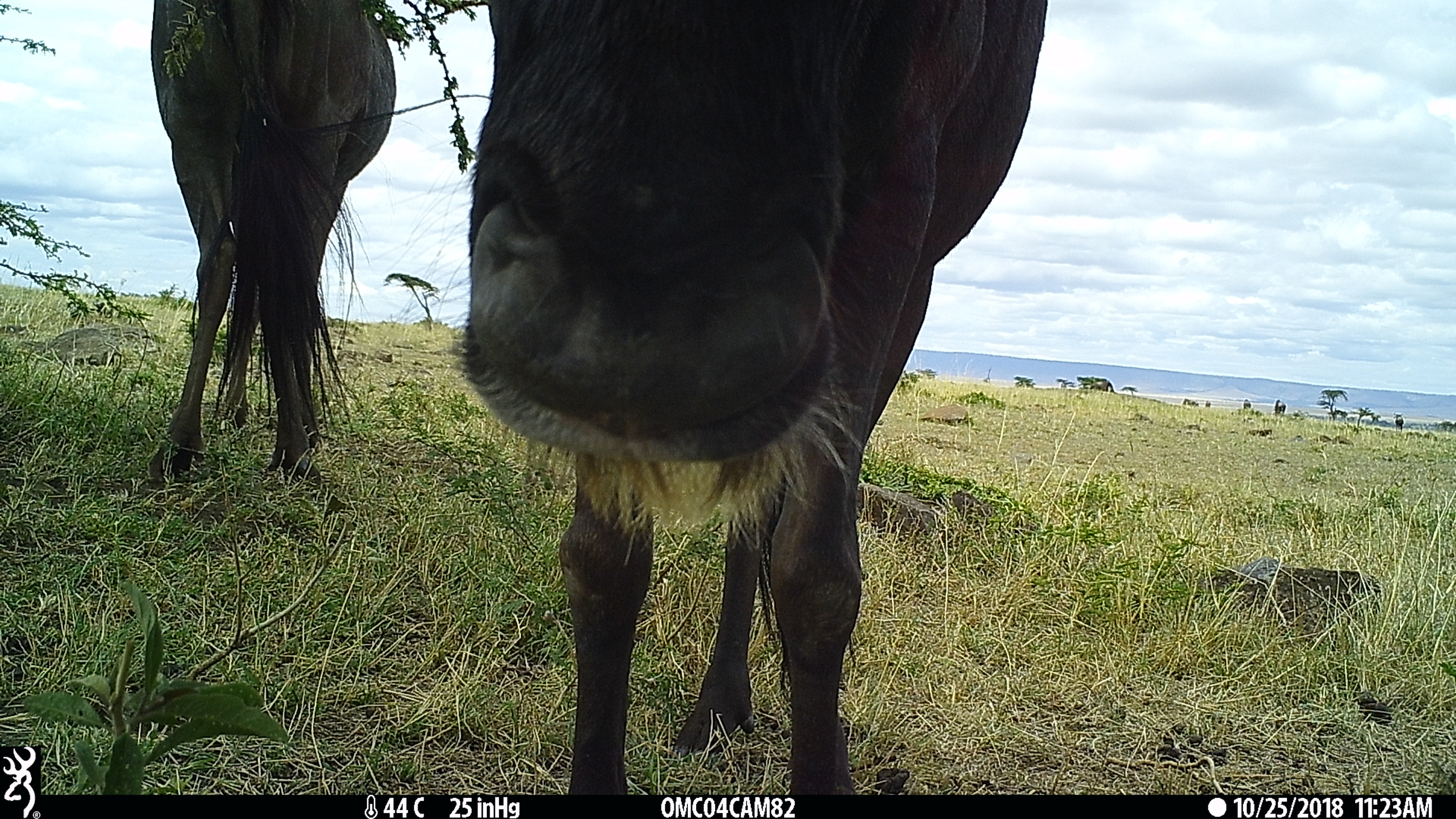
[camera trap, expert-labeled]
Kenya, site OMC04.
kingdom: Animalia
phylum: Chordata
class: Mammalia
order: Artiodactyla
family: Bovidae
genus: Connochaetes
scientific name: Connochaetes taurinus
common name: blue wildebeest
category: wildebeest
Wildebeest (blue wildebeest) (Connochaetes taurinus).